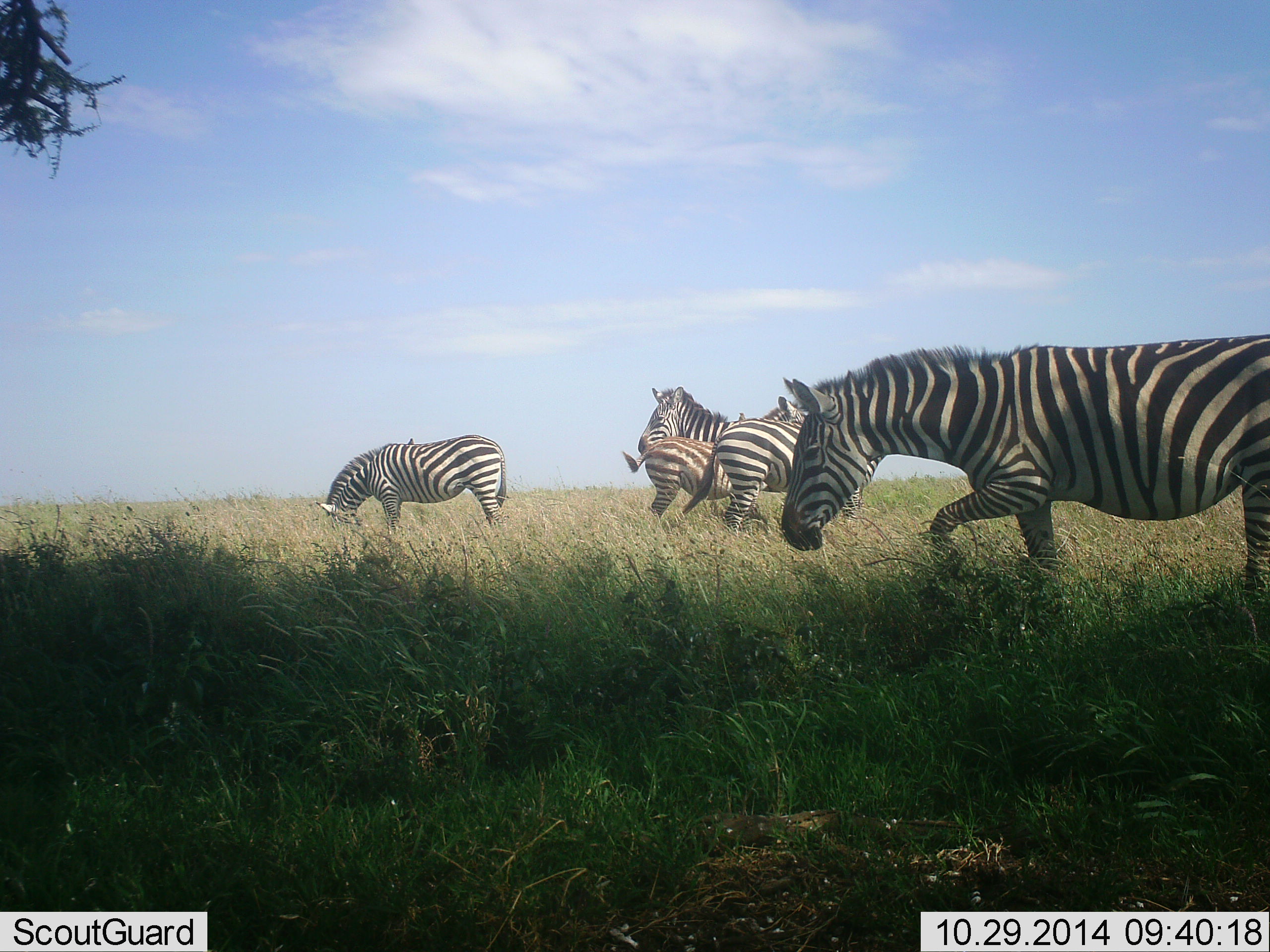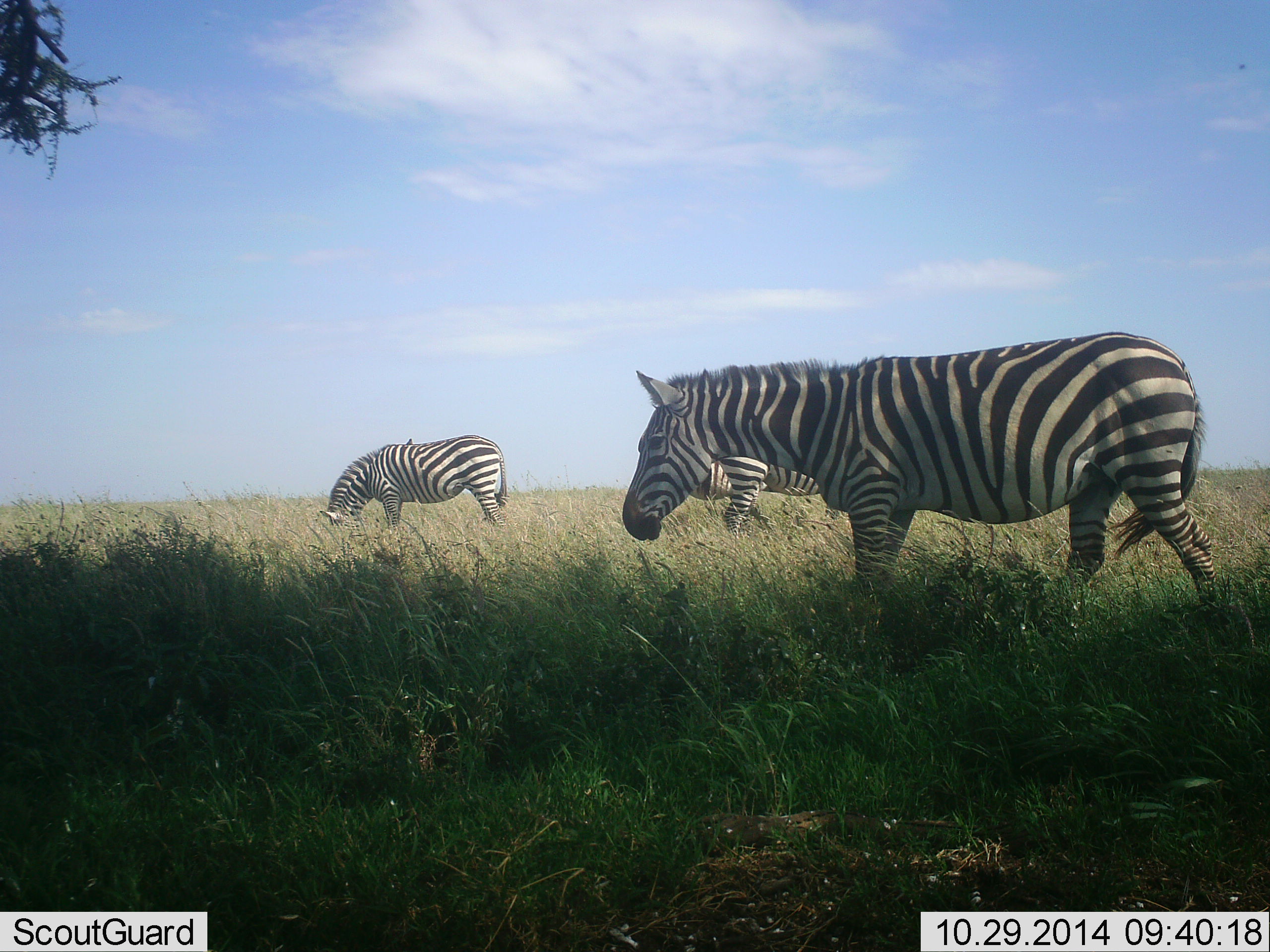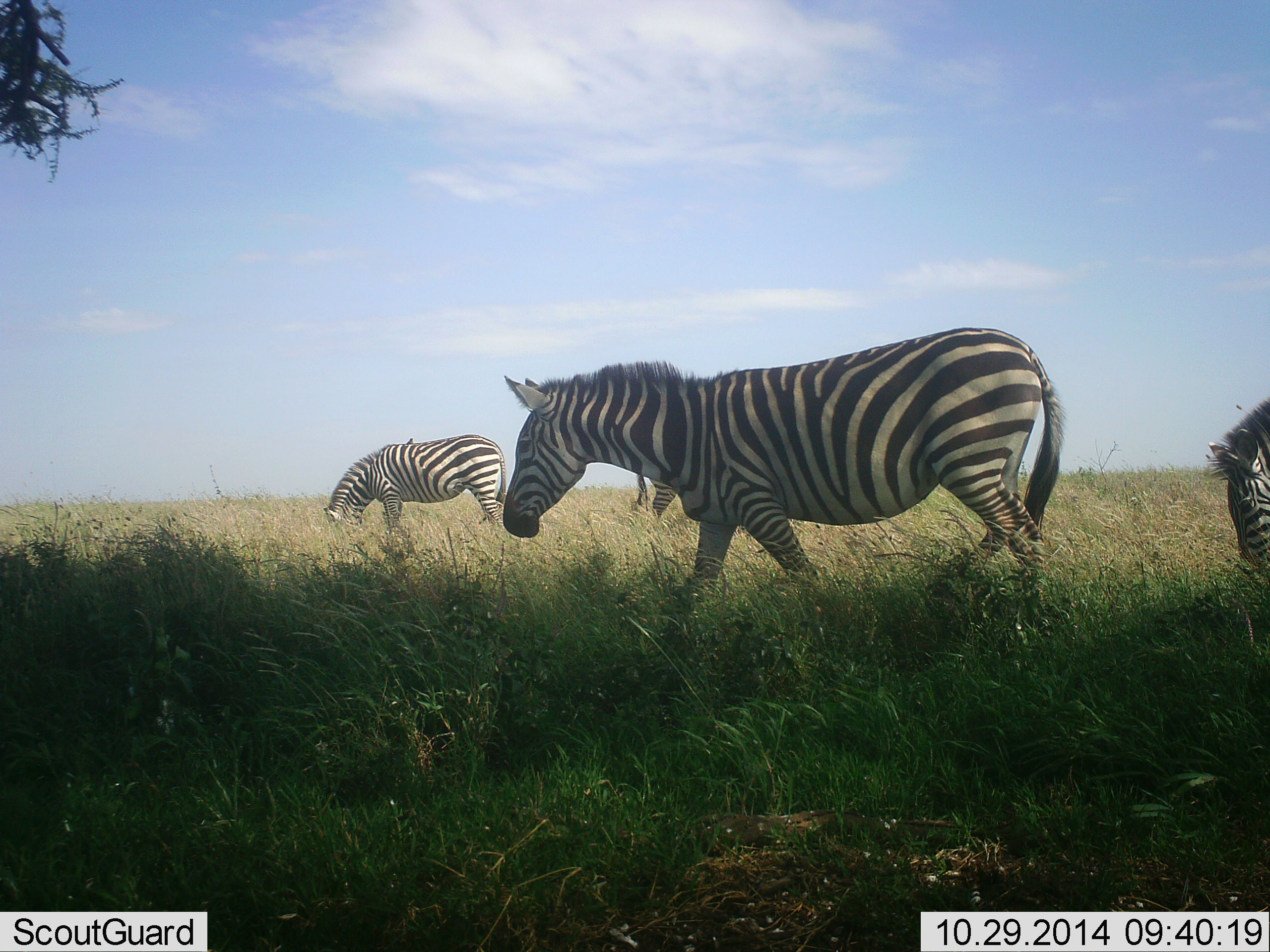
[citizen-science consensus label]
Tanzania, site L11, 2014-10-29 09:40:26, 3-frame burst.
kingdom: Animalia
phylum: Chordata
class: Mammalia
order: Perissodactyla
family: Equidae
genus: Equus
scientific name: Equus quagga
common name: plains zebra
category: zebra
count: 6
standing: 40%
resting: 0%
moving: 90%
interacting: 0%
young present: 20%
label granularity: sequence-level